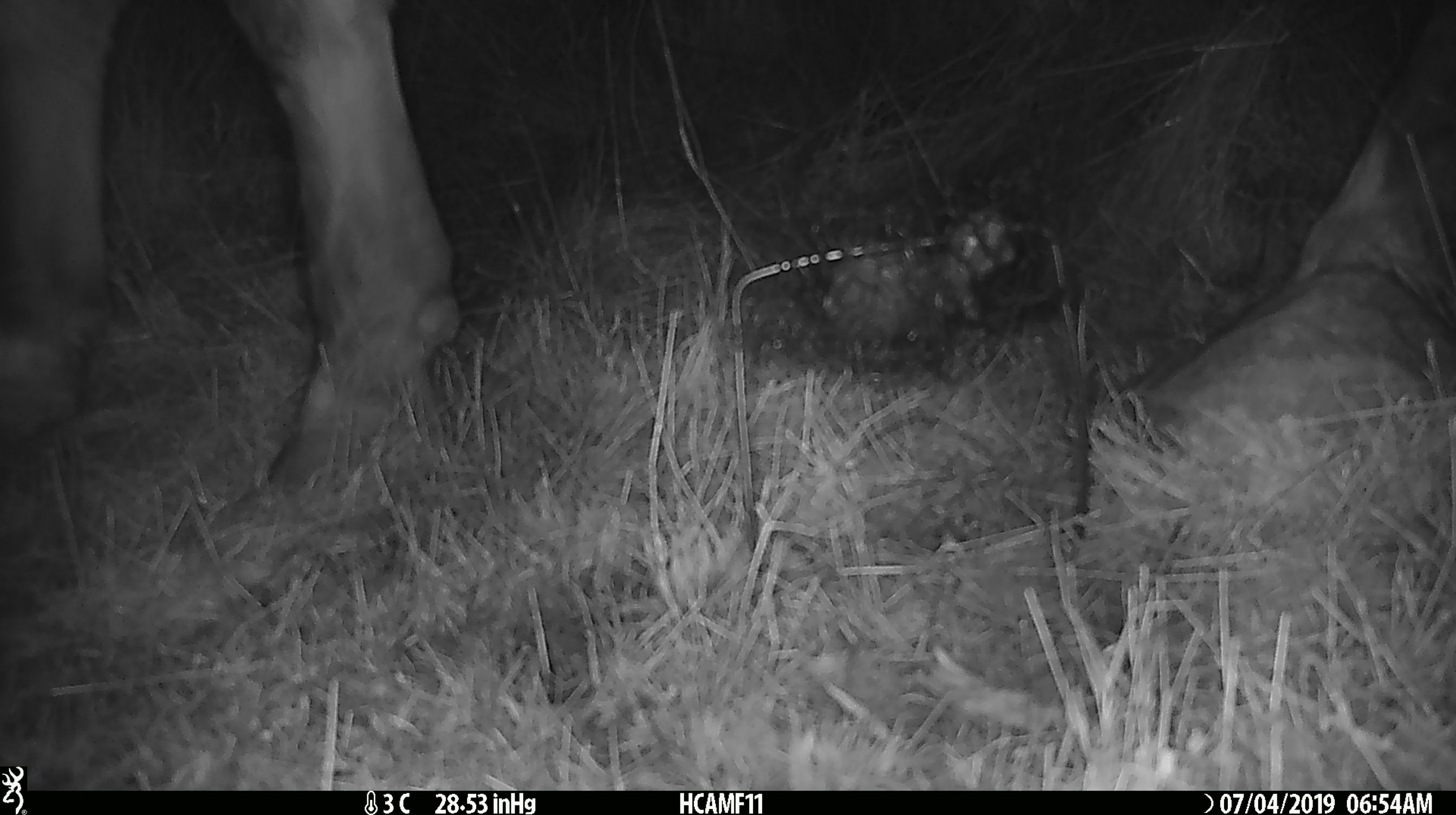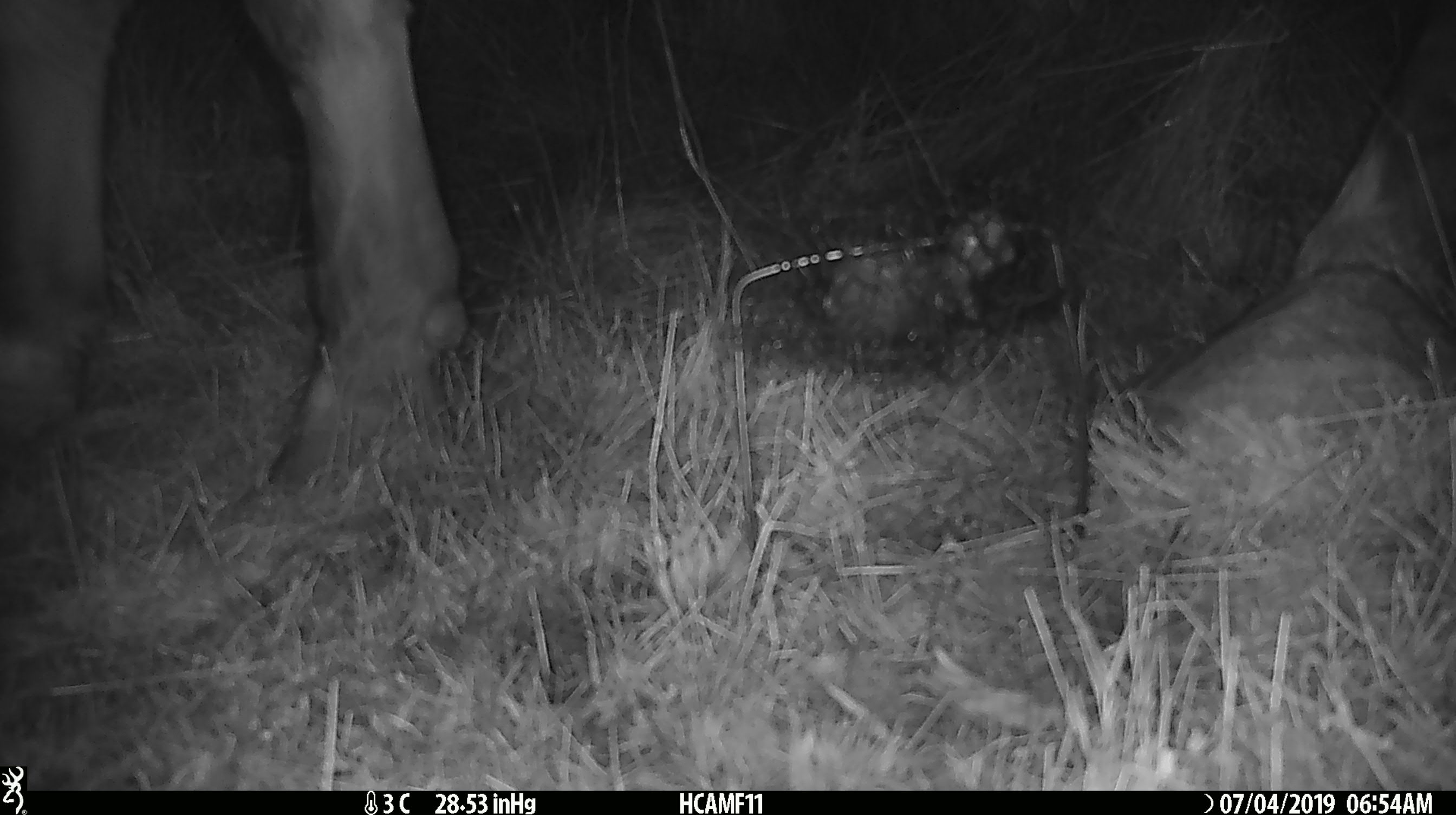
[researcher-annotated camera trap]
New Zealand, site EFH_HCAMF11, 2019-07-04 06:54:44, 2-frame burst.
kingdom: Animalia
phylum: Chordata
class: Mammalia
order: Artiodactyla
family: Bovidae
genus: Bos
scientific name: Bos taurus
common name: domestic cow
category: cow